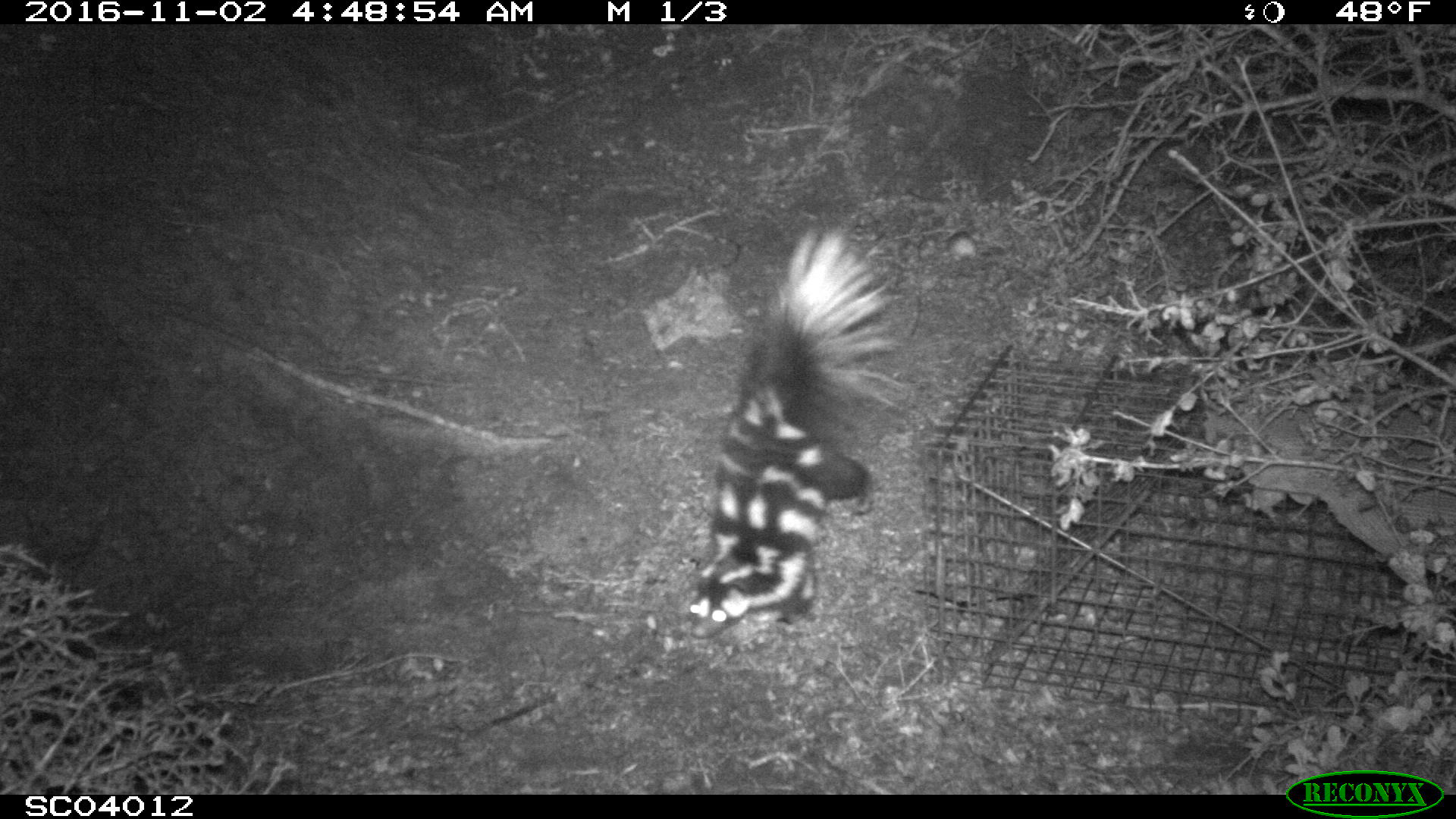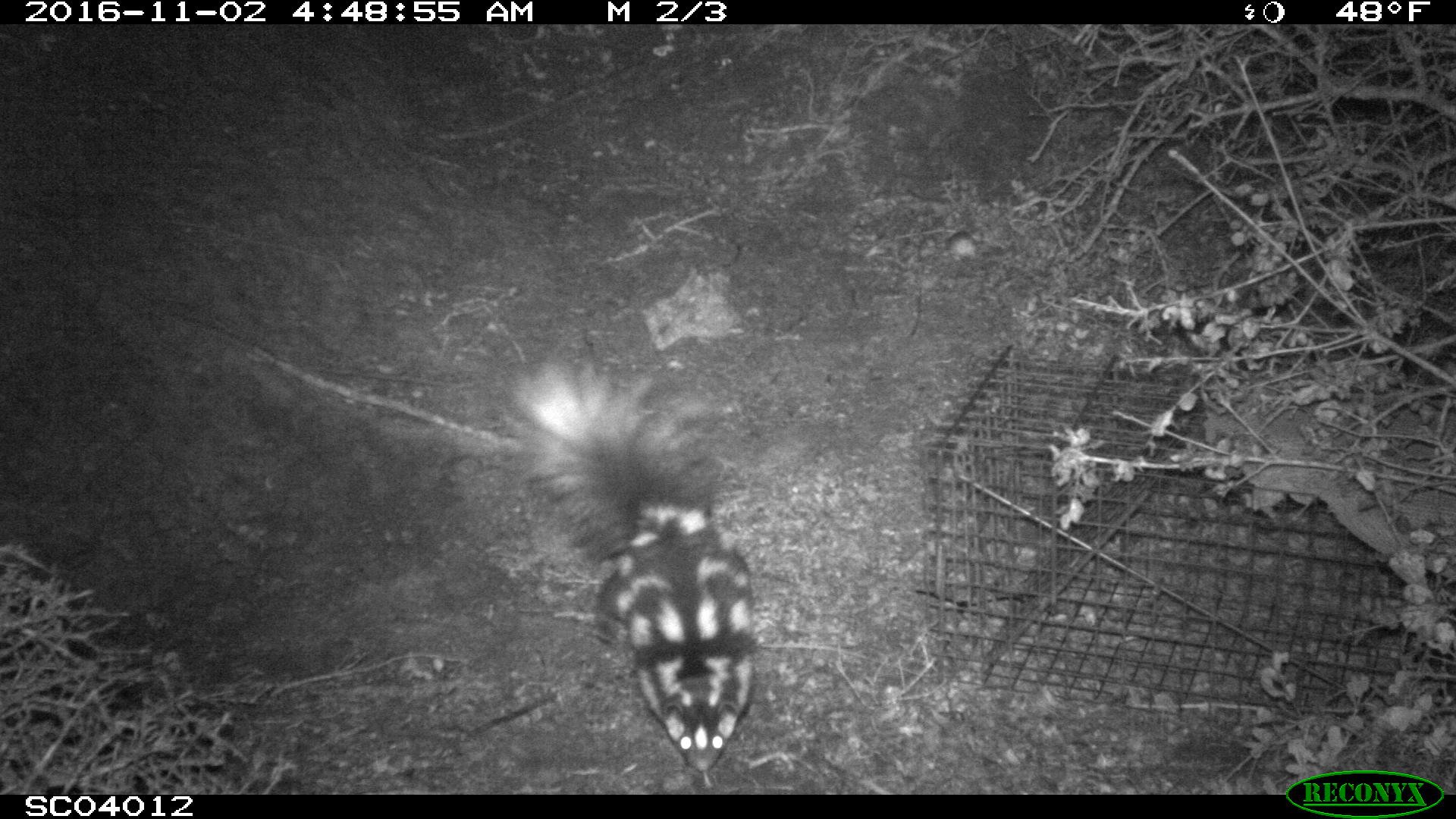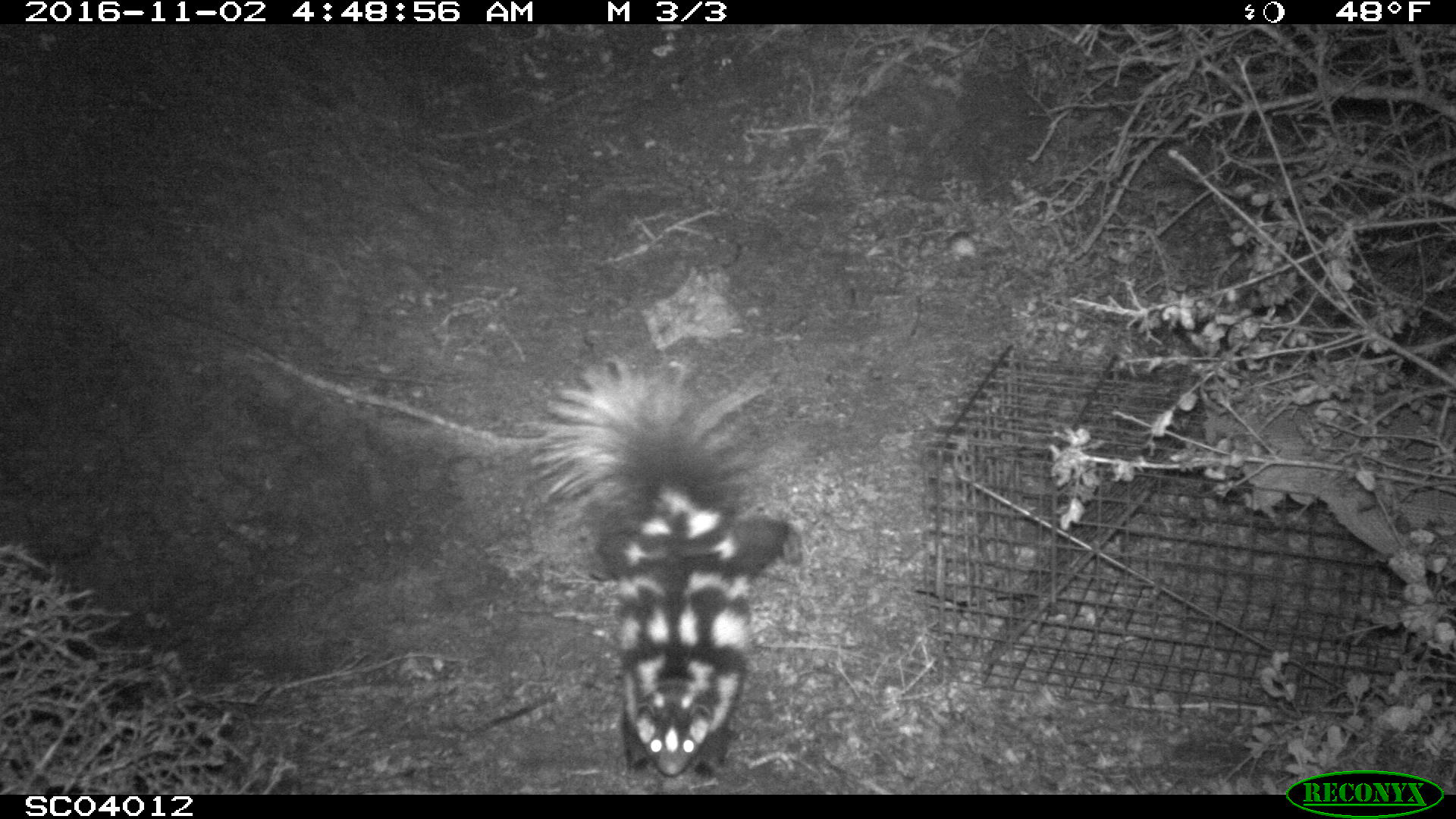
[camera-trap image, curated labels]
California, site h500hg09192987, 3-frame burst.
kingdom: Animalia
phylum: Chordata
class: Mammalia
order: Carnivora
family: Mephitidae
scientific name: Mephitidae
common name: skunk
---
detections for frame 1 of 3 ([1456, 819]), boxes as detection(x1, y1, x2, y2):
skunk: detection(691, 220, 913, 639)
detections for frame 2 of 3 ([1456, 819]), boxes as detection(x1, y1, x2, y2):
skunk: detection(503, 353, 755, 774)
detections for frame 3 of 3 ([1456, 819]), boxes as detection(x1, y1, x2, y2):
skunk: detection(528, 353, 803, 778)